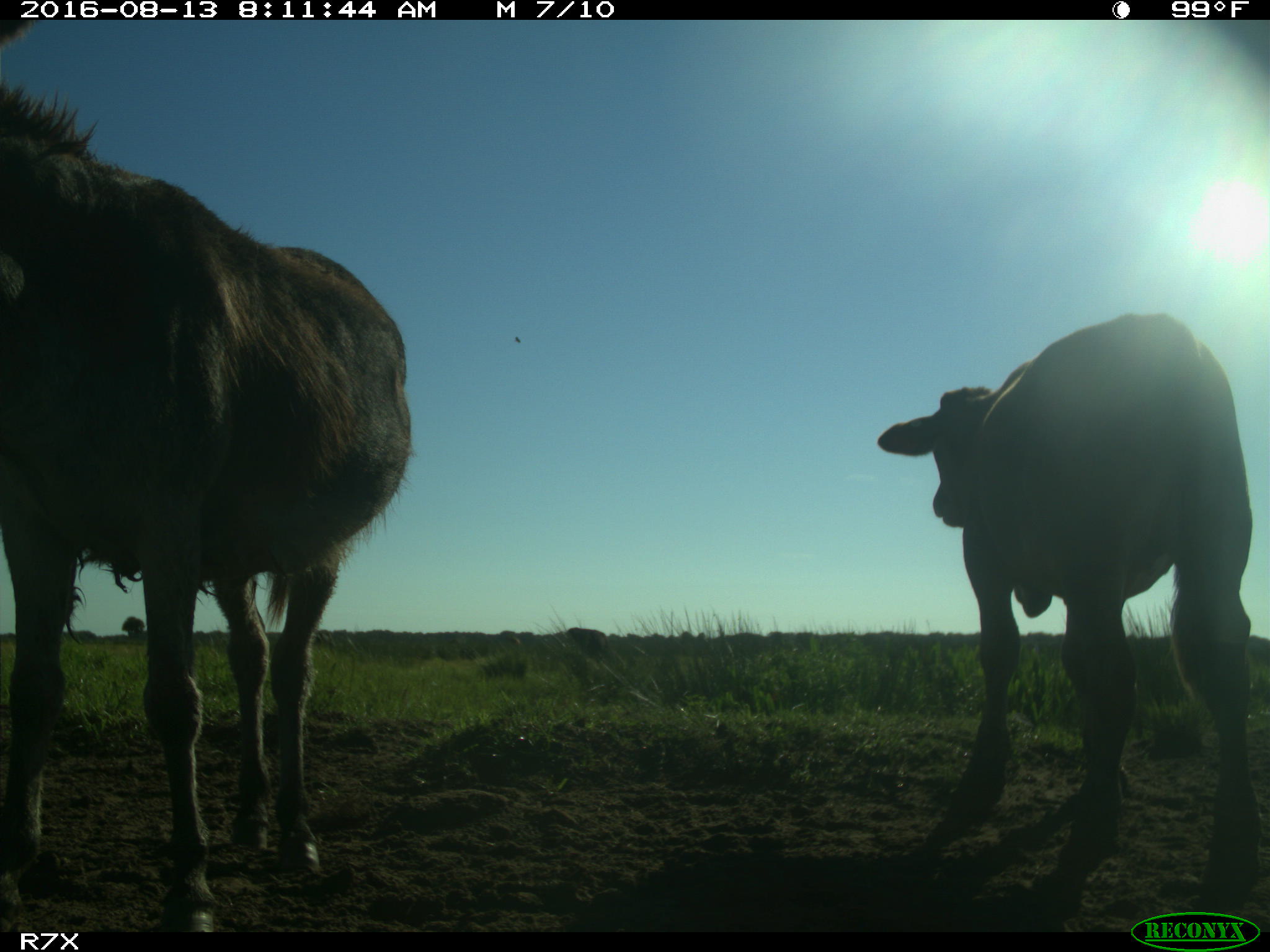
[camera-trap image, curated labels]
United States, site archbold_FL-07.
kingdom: Animalia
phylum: Chordata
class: Mammalia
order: Artiodactyla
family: Bovidae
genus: Bos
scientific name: Bos taurus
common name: domestic cow